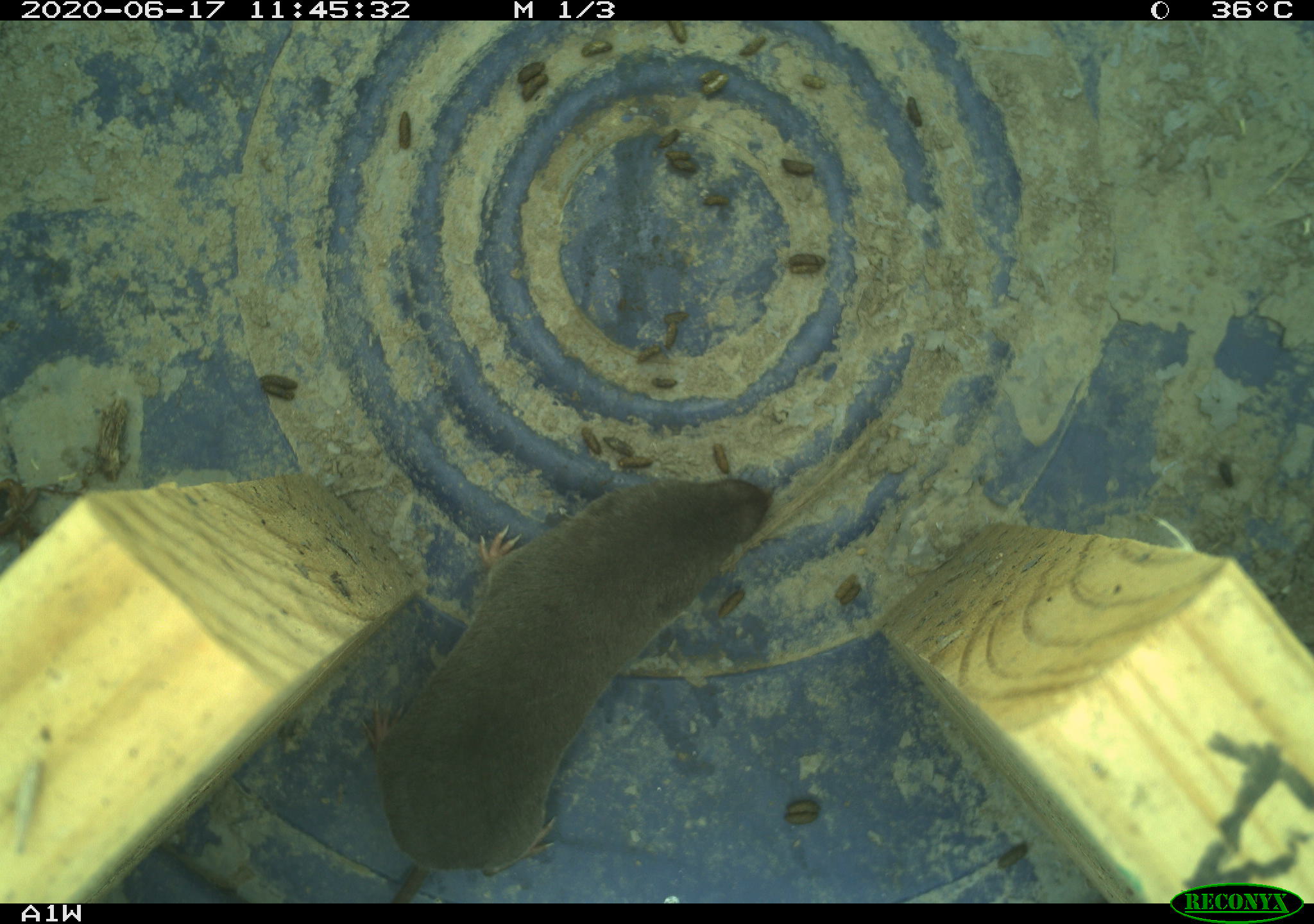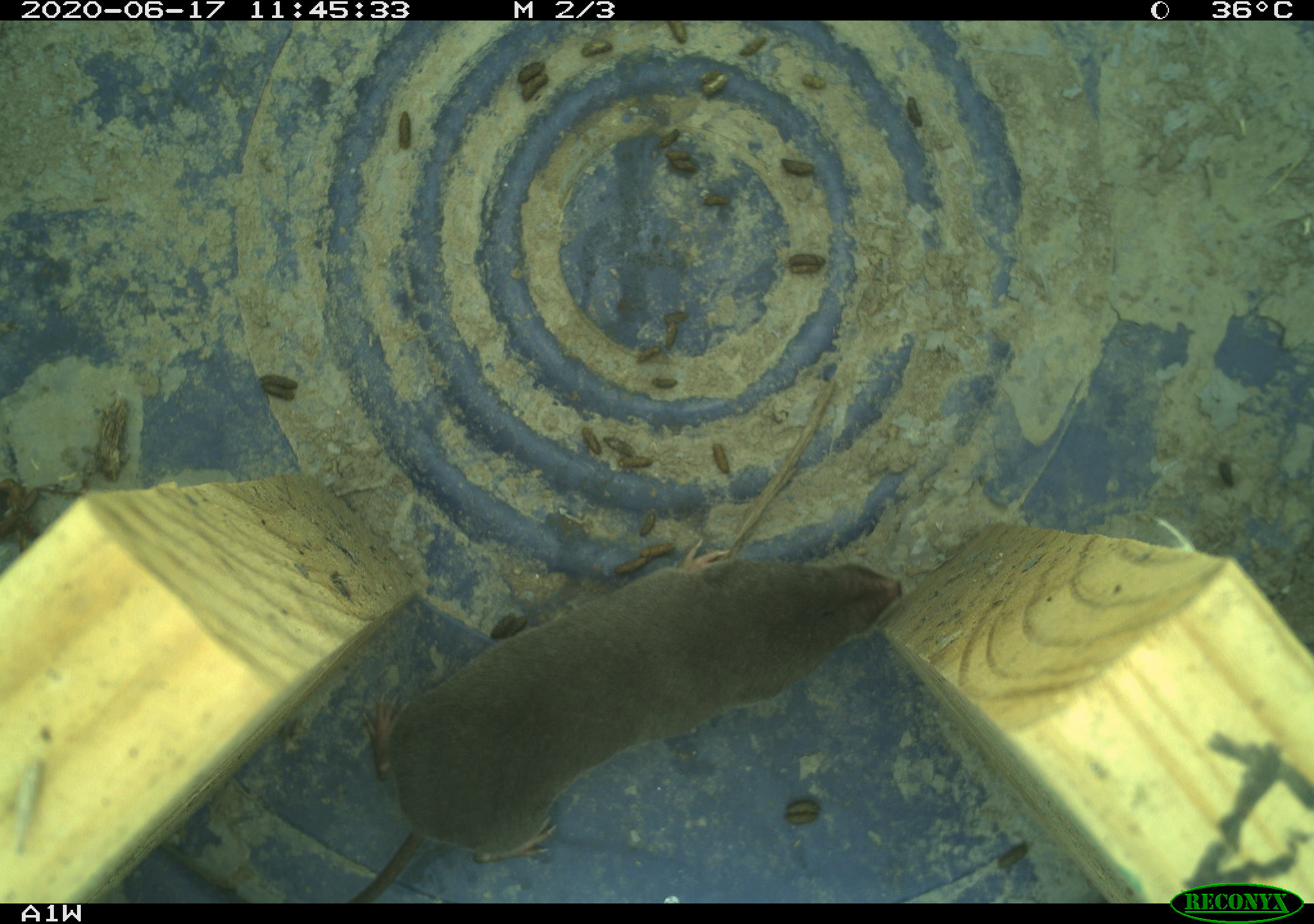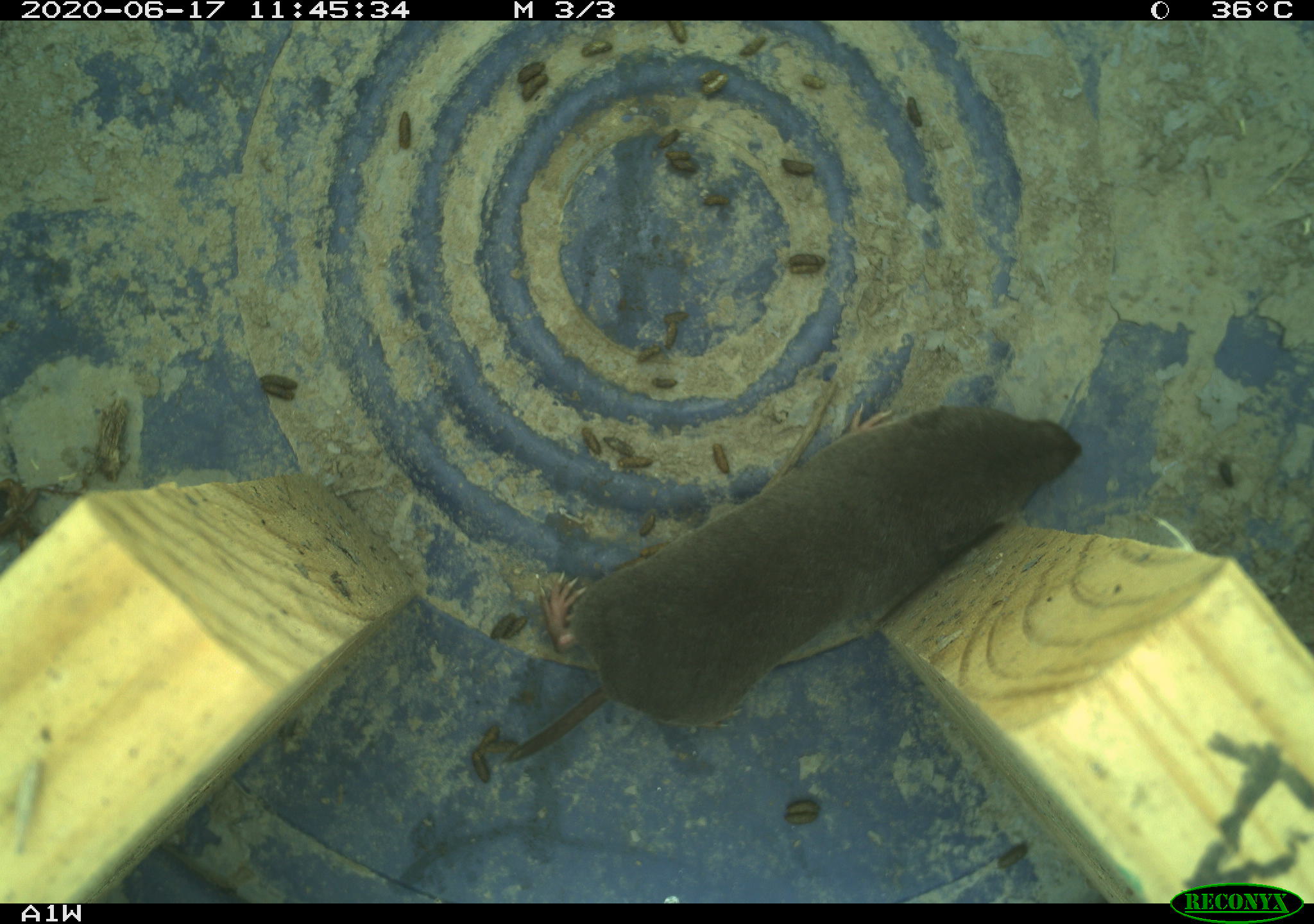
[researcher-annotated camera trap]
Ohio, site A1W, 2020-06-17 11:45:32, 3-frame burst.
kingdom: Animalia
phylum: Chordata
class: Mammalia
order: Rodentia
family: Cricetidae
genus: Microtus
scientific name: Microtus pennsylvanicus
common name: meadow vole